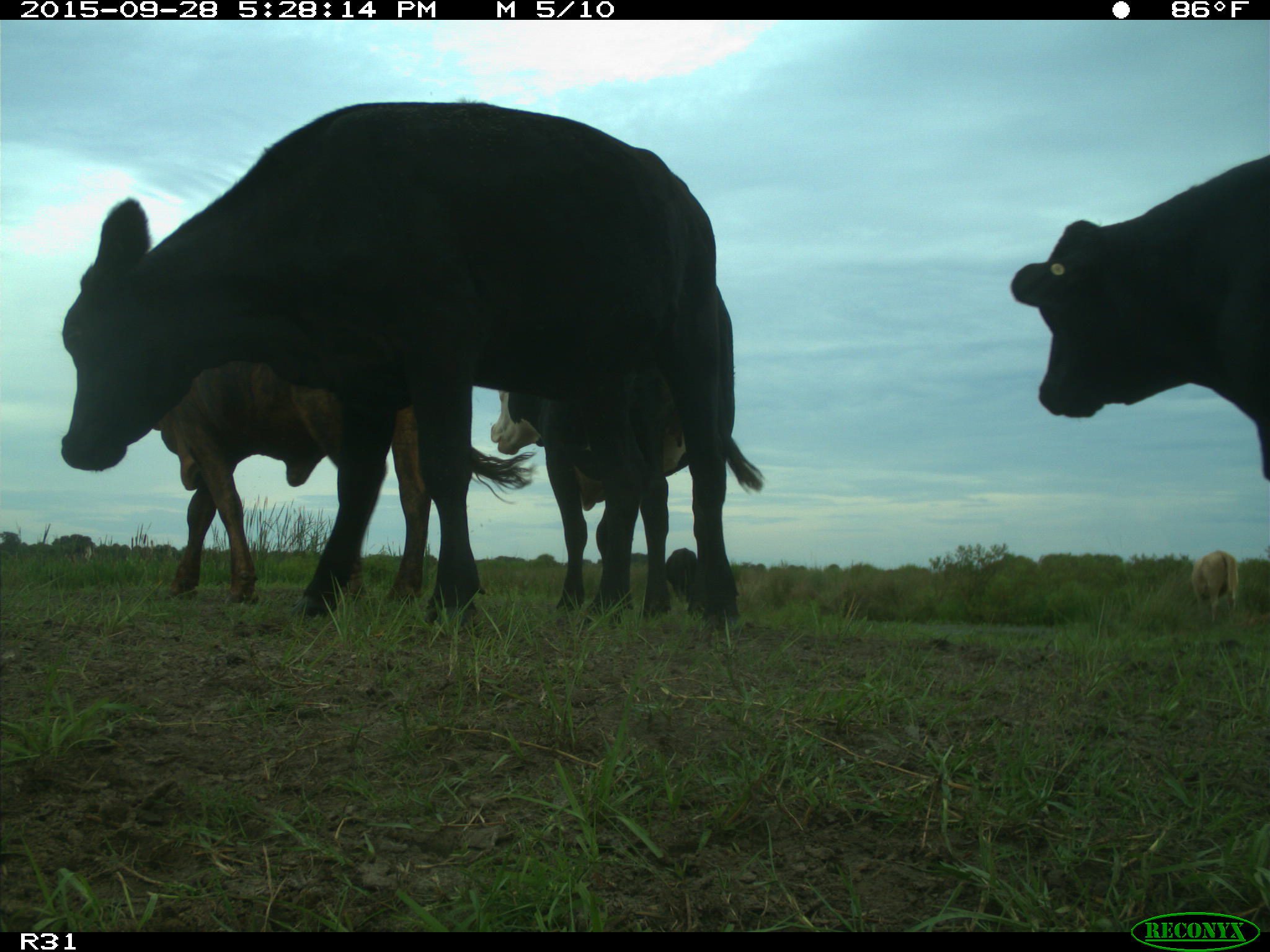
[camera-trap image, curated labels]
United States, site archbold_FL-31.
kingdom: Animalia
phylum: Chordata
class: Mammalia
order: Artiodactyla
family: Bovidae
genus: Bos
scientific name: Bos taurus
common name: domestic cow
Bos taurus (domestic cow).